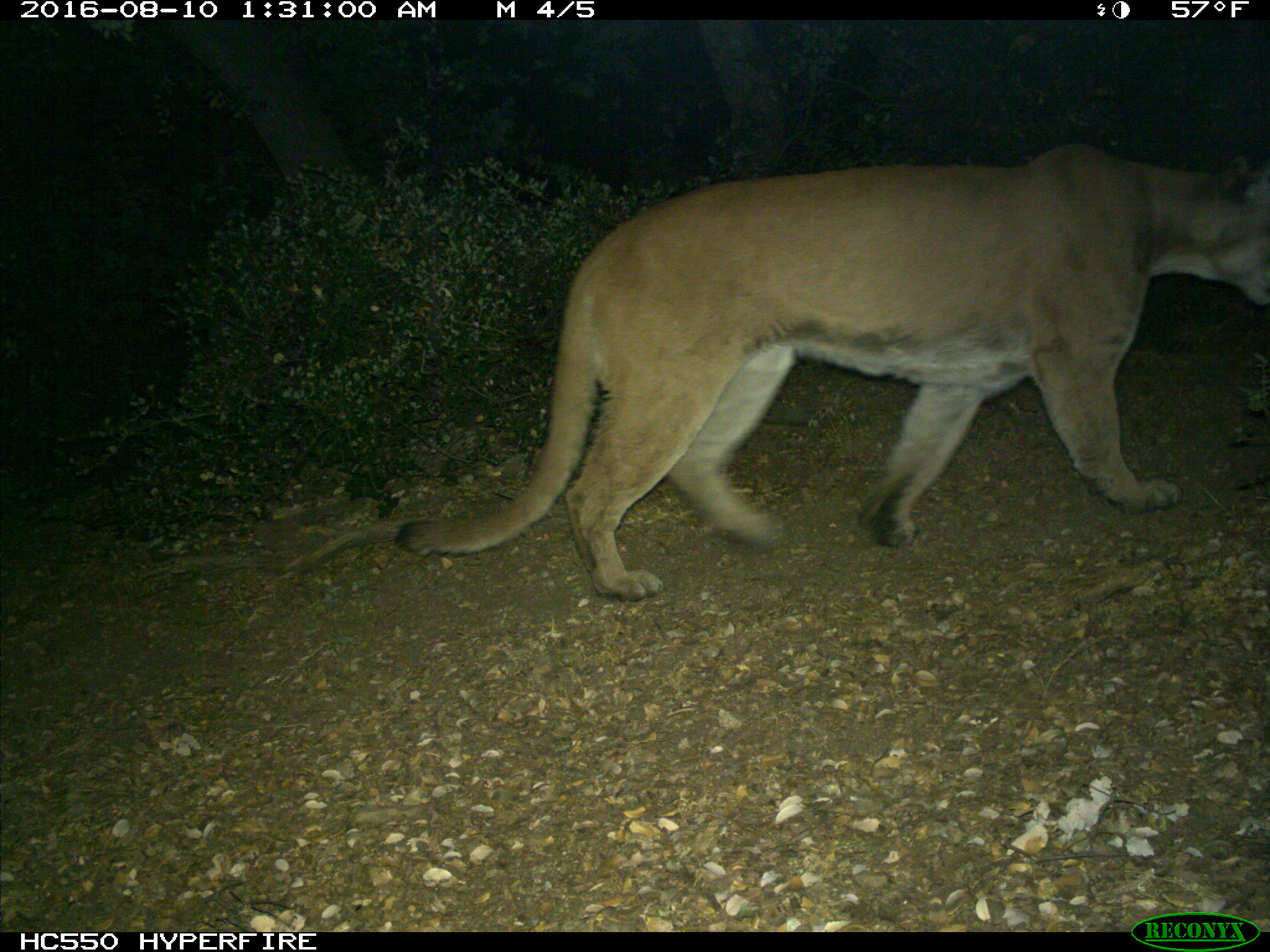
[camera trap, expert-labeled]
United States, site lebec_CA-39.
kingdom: Animalia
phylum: Chordata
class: Mammalia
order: Carnivora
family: Felidae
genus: Puma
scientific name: Puma concolor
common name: mountain lion